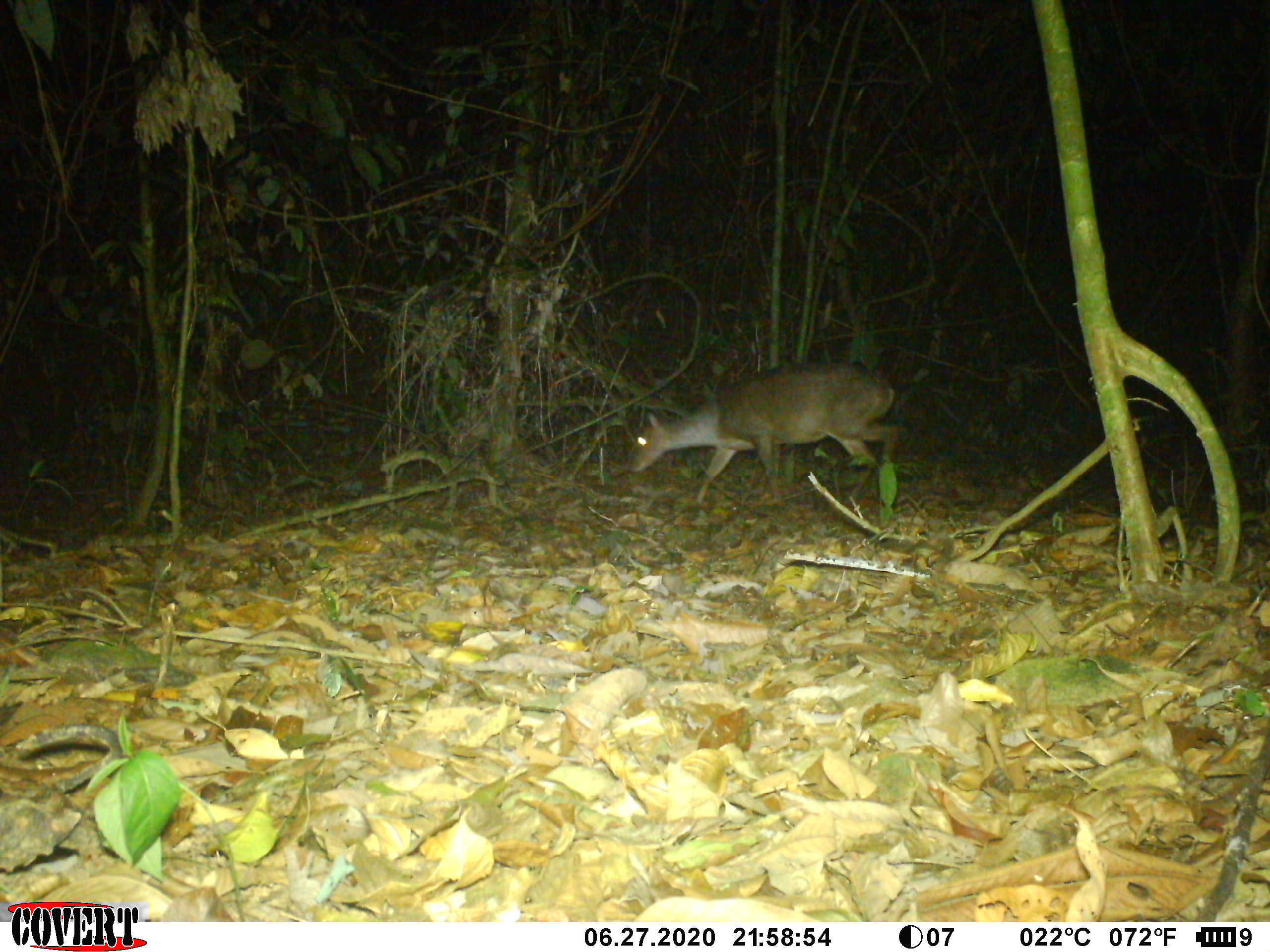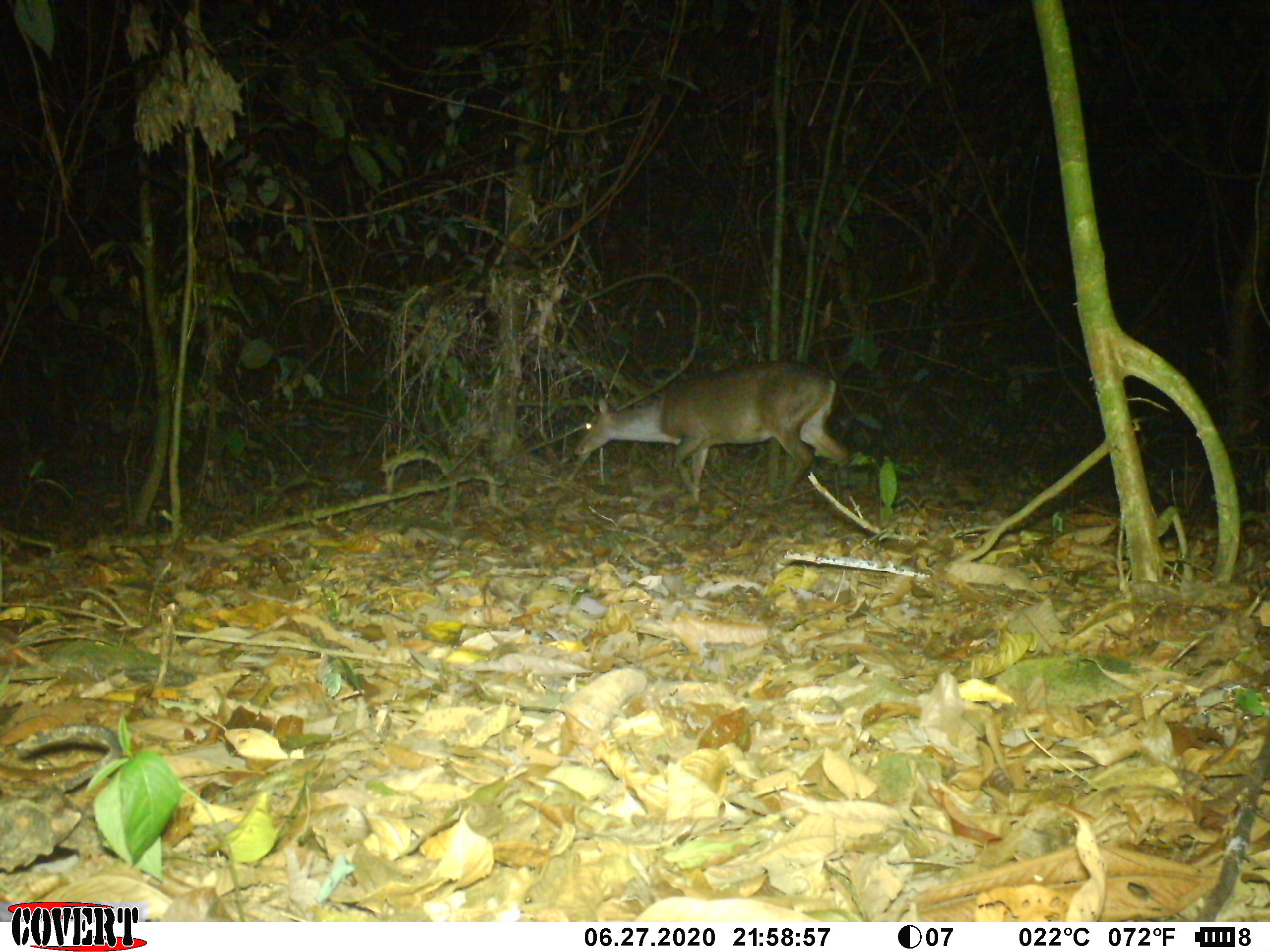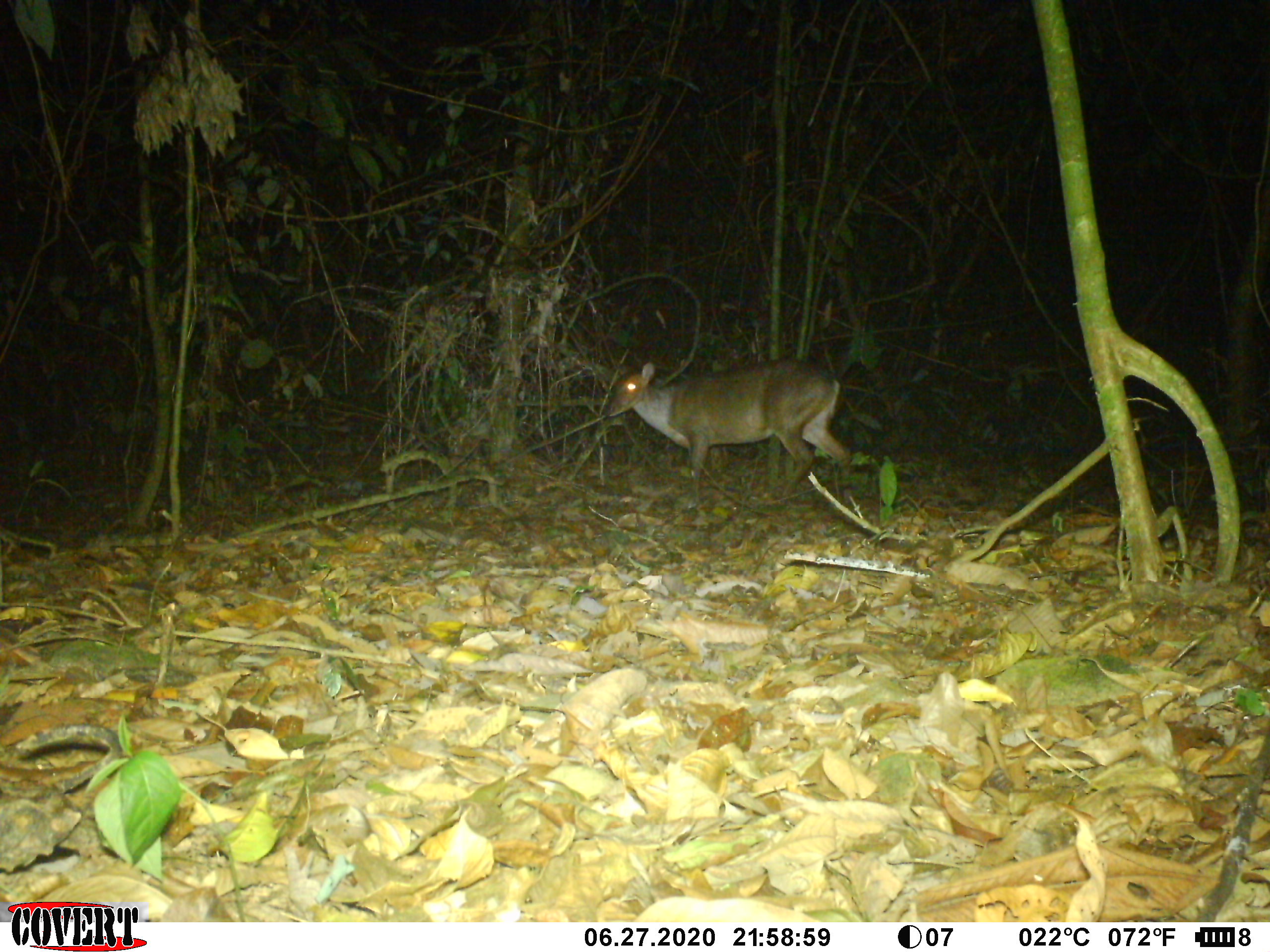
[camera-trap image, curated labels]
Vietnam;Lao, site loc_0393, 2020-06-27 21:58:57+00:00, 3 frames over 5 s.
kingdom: Animalia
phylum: Chordata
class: Mammalia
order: Artiodactyla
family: Cervidae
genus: Muntiacus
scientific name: Muntiacus vuquangensis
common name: large-antlered muntjac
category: large antlered muntjac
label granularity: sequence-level